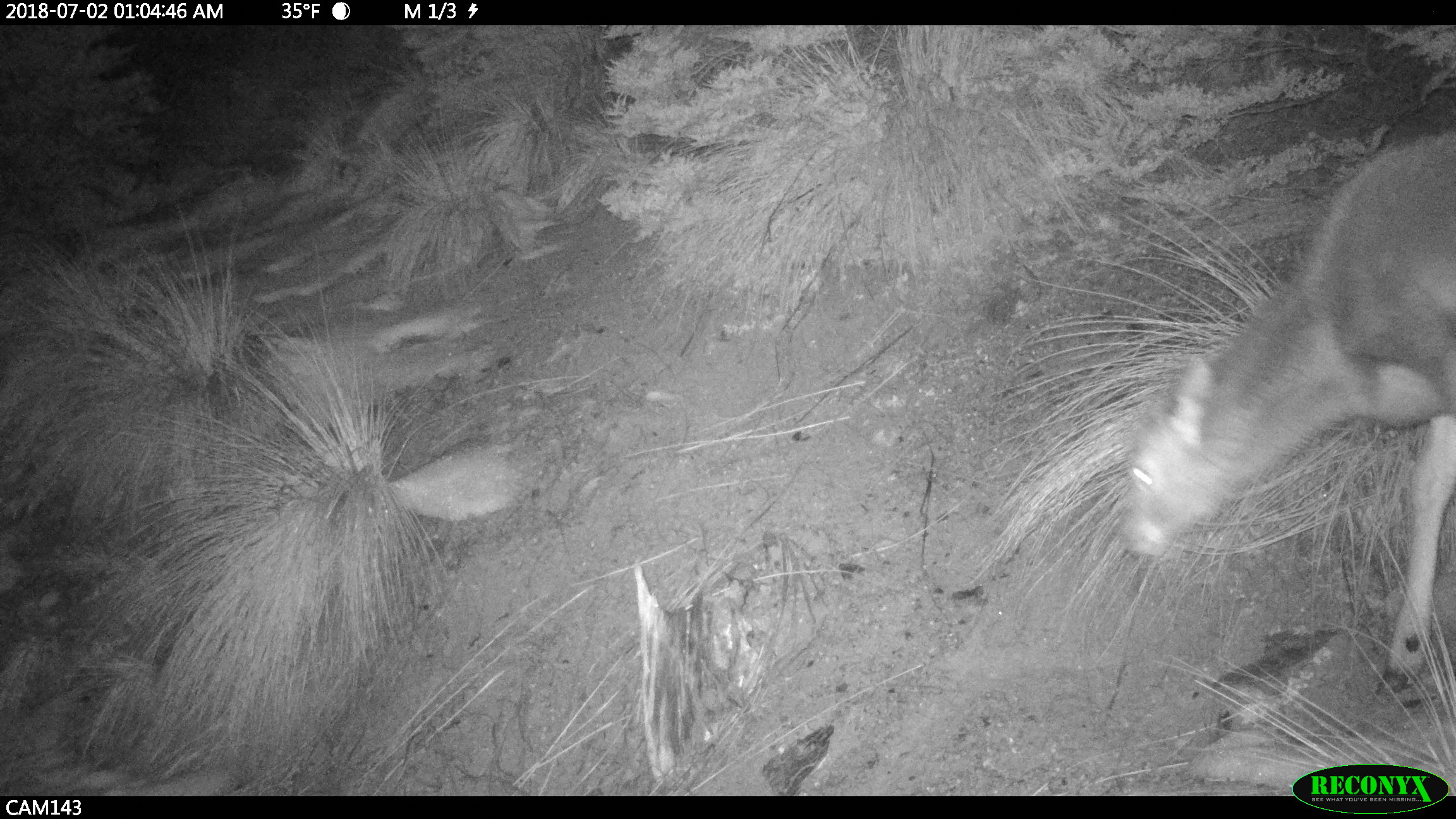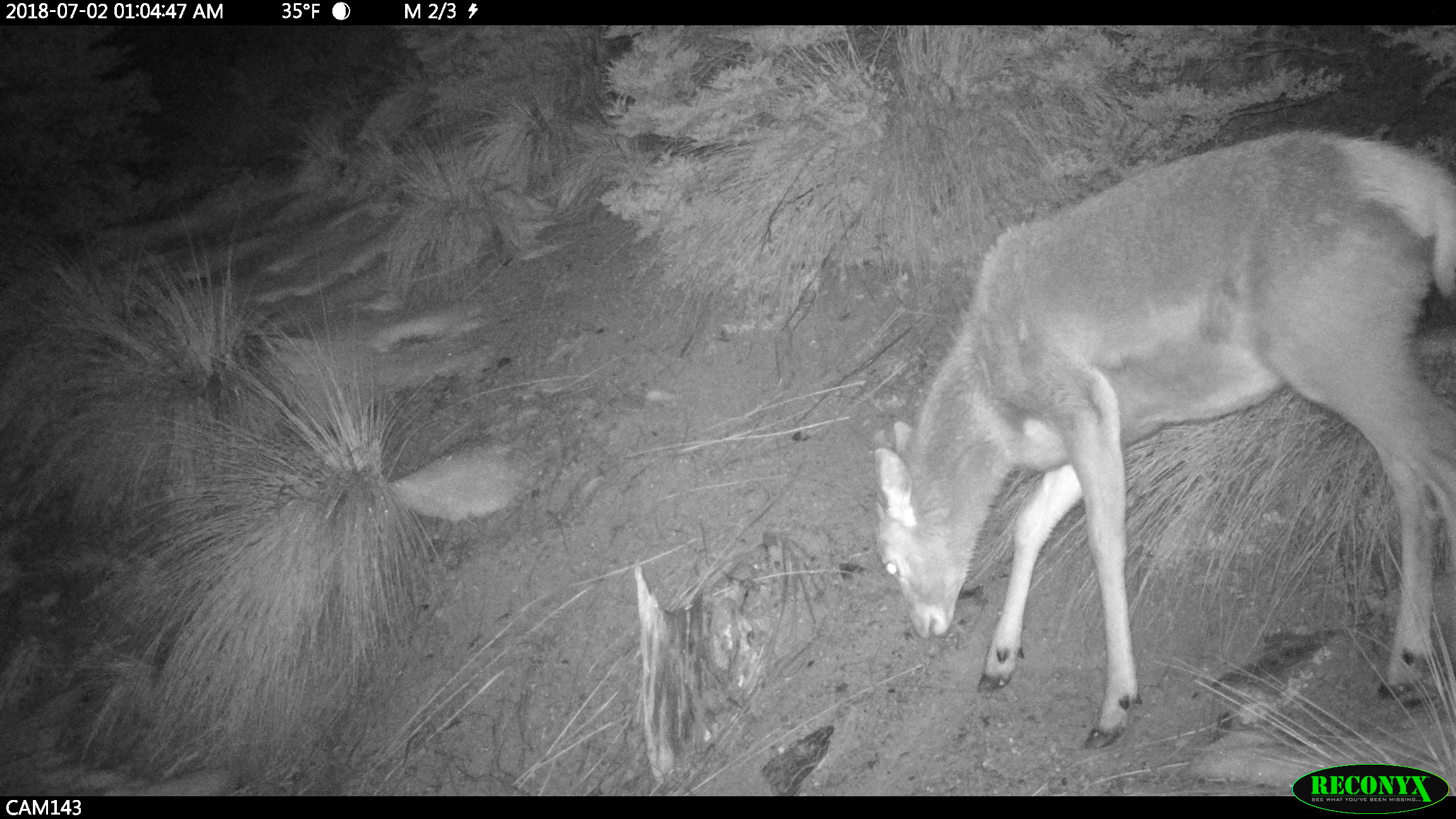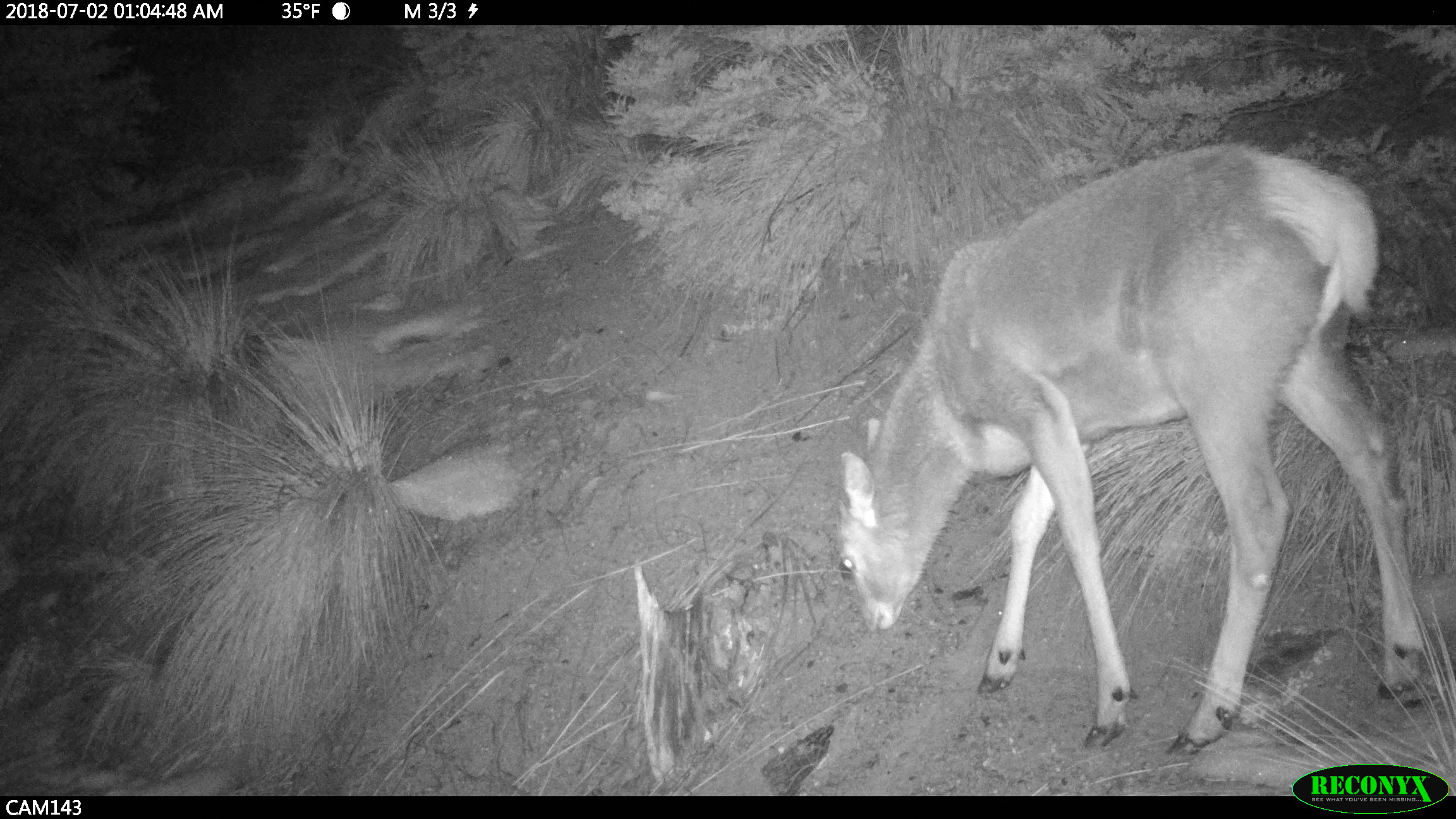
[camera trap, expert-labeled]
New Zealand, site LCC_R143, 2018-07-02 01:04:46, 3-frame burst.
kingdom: Animalia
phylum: Chordata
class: Mammalia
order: Artiodactyla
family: Cervidae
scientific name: Cervidae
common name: deer